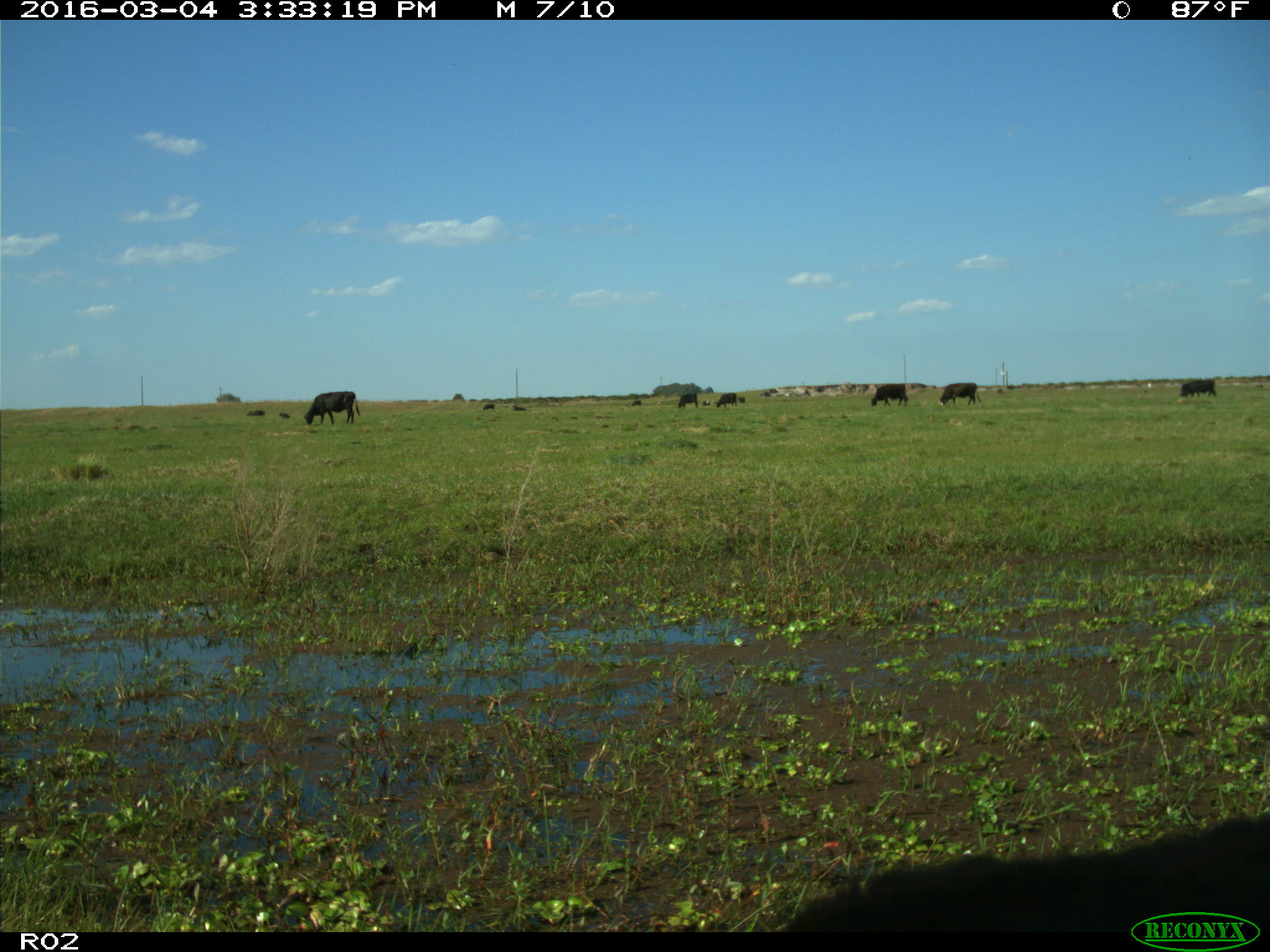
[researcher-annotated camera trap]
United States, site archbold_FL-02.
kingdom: Animalia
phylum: Chordata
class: Mammalia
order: Artiodactyla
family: Bovidae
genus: Bos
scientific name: Bos taurus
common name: domestic cow